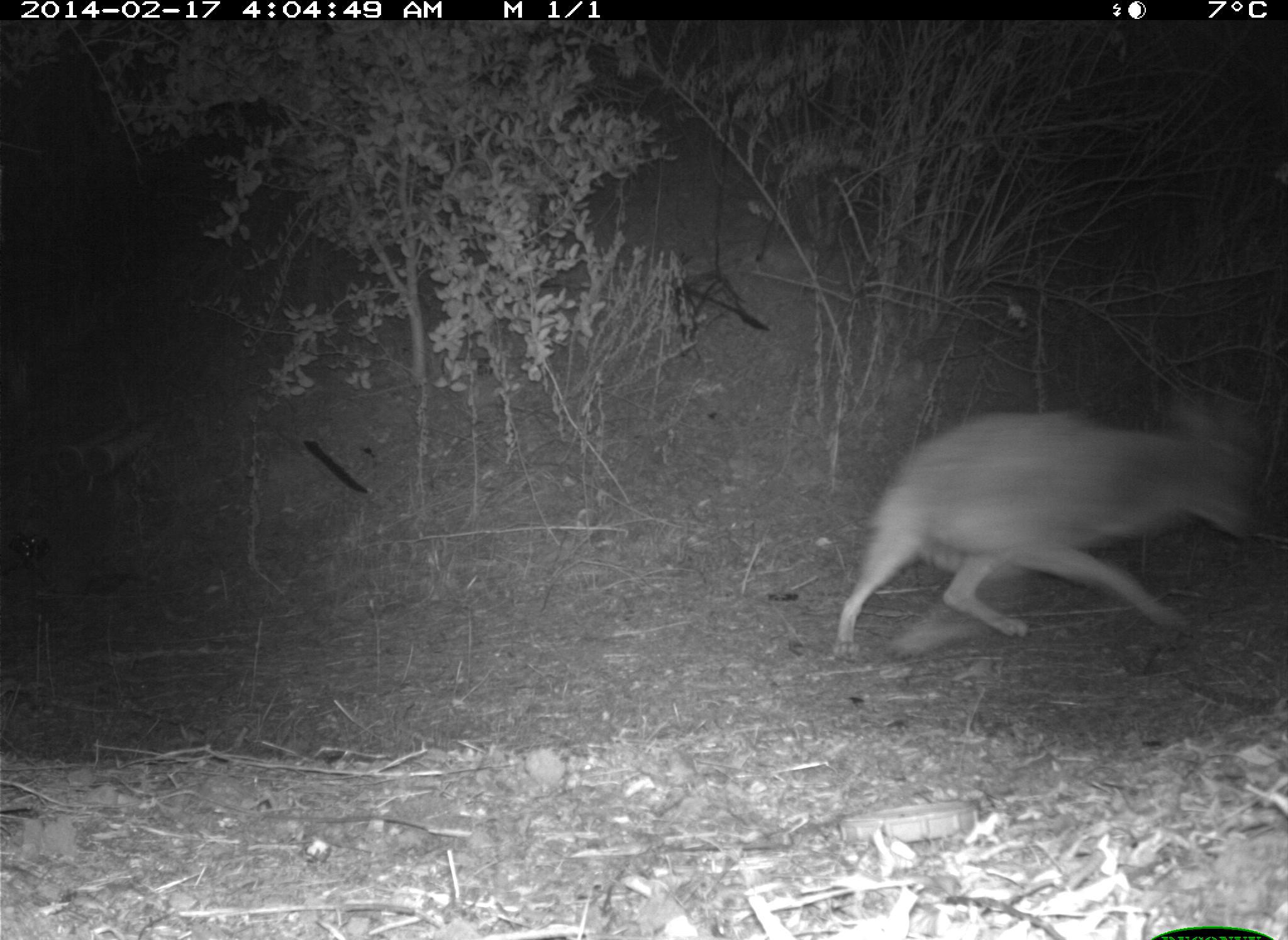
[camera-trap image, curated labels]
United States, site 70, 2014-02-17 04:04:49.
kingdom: Animalia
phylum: Chordata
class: Mammalia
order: Carnivora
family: Canidae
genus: Canis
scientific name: Canis latrans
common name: coyote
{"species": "coyote (Canis latrans)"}